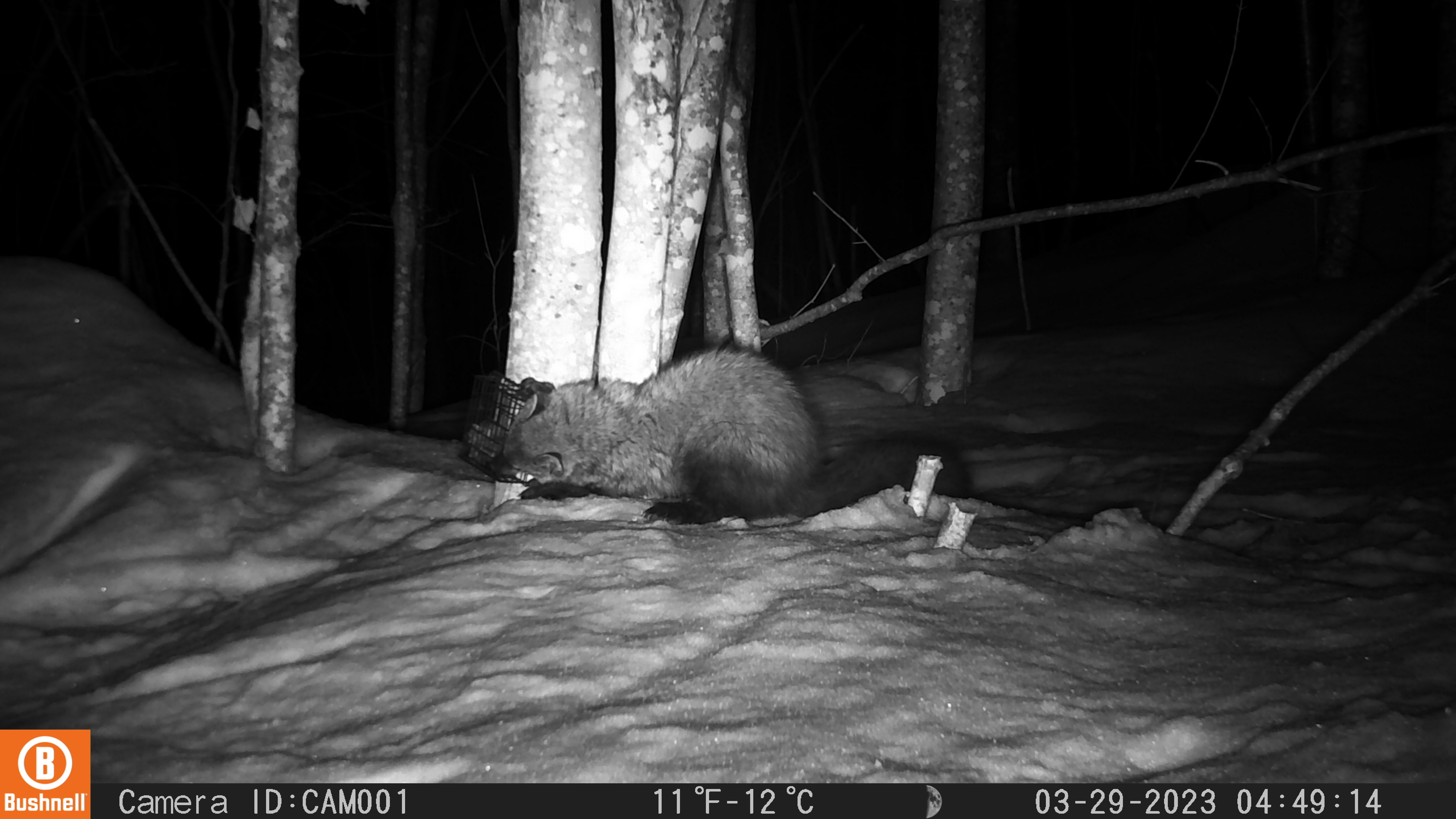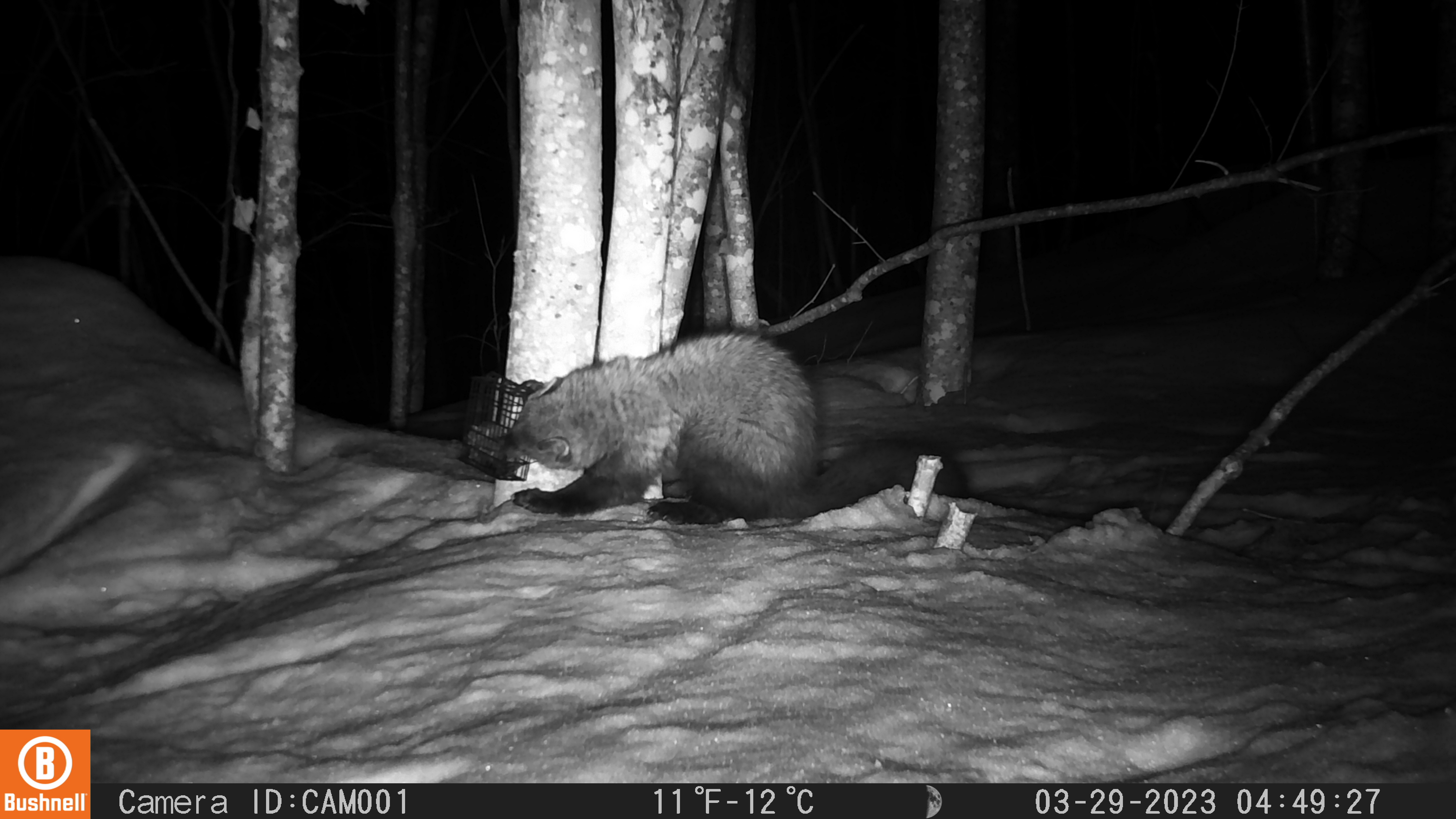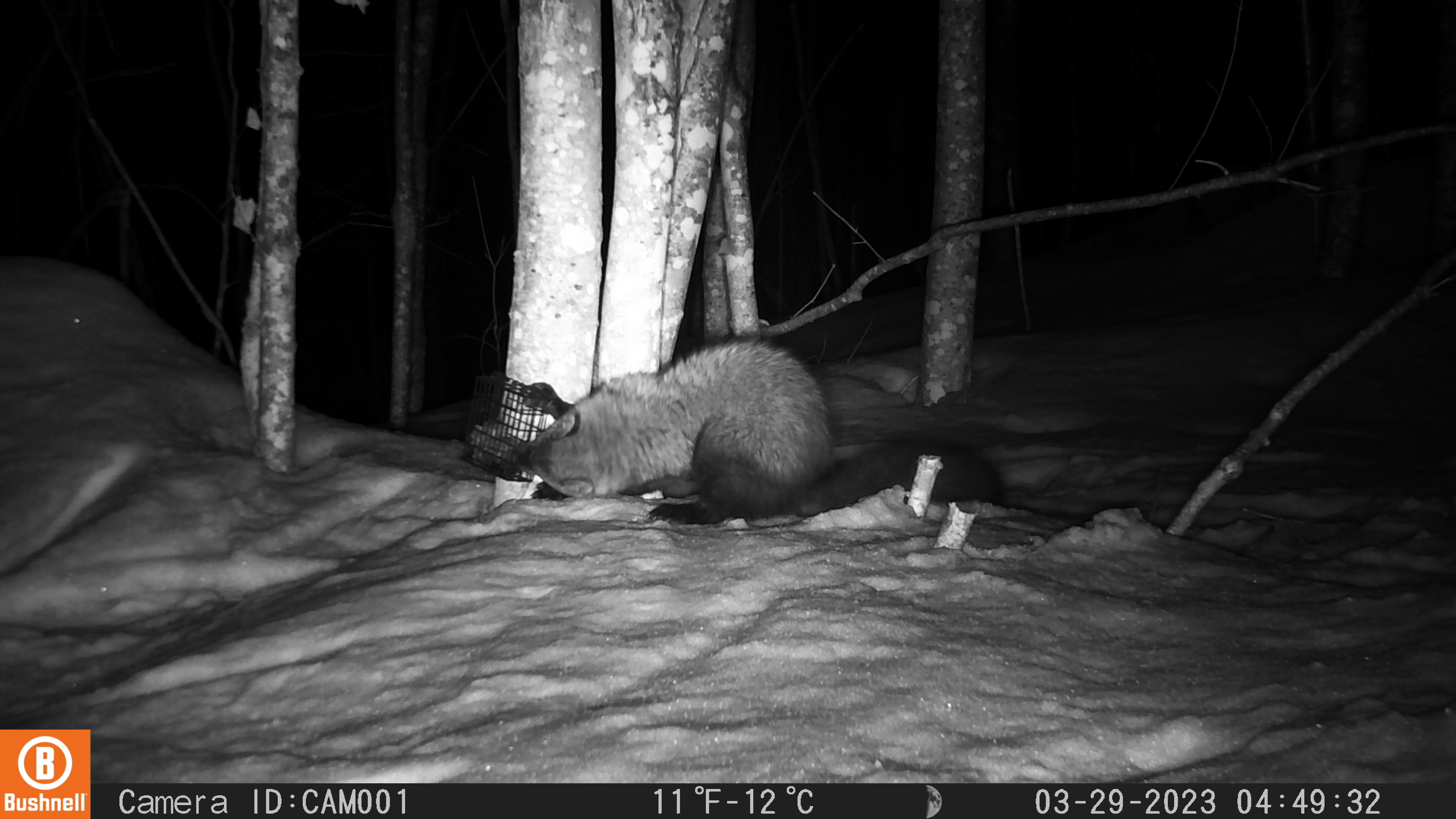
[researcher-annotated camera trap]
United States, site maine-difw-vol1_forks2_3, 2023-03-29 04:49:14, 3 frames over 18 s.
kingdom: Animalia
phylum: Chordata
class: Mammalia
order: Carnivora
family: Mustelidae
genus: Pekania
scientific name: Pekania pennanti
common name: fisher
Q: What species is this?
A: Fisher (Pekania pennanti).